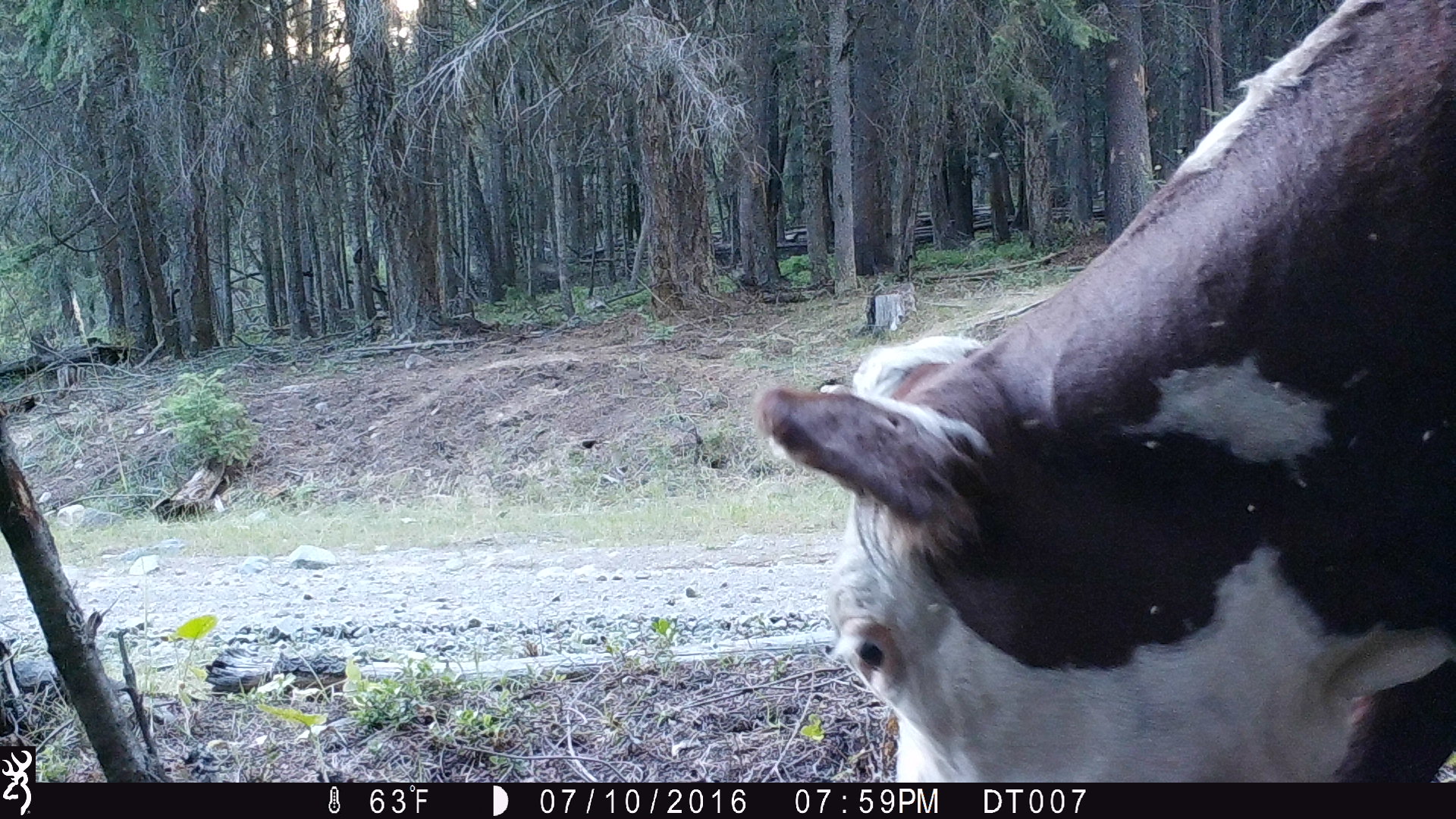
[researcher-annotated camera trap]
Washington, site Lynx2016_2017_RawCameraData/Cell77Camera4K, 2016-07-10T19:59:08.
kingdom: Animalia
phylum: Chordata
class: Mammalia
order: Artiodactyla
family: Bovidae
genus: Bos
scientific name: Bos taurus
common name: domestic cattle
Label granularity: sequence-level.